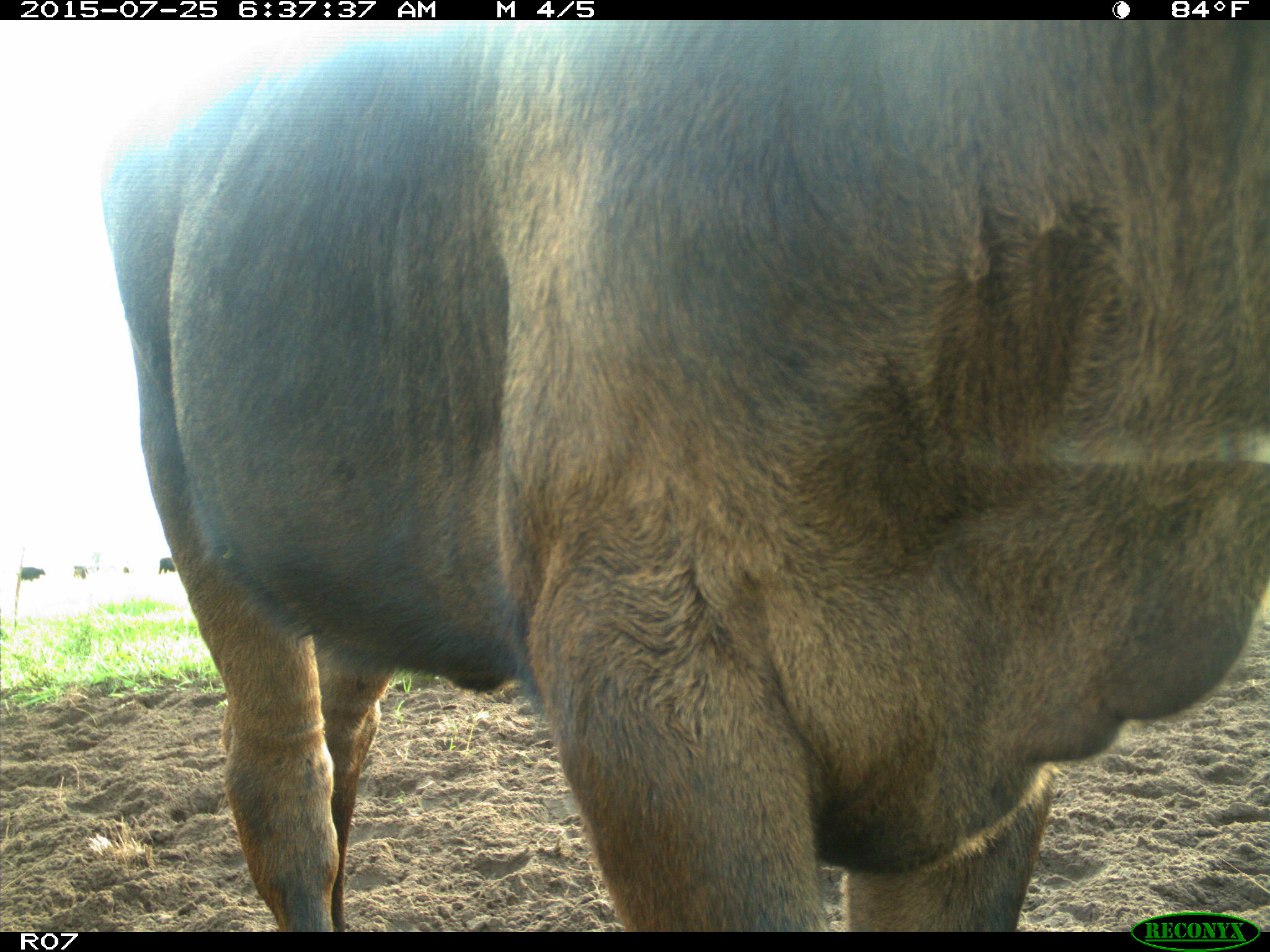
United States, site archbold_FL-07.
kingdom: Animalia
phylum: Chordata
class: Mammalia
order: Artiodactyla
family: Bovidae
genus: Bos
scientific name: Bos taurus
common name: domestic cow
Bos taurus (domestic cow).